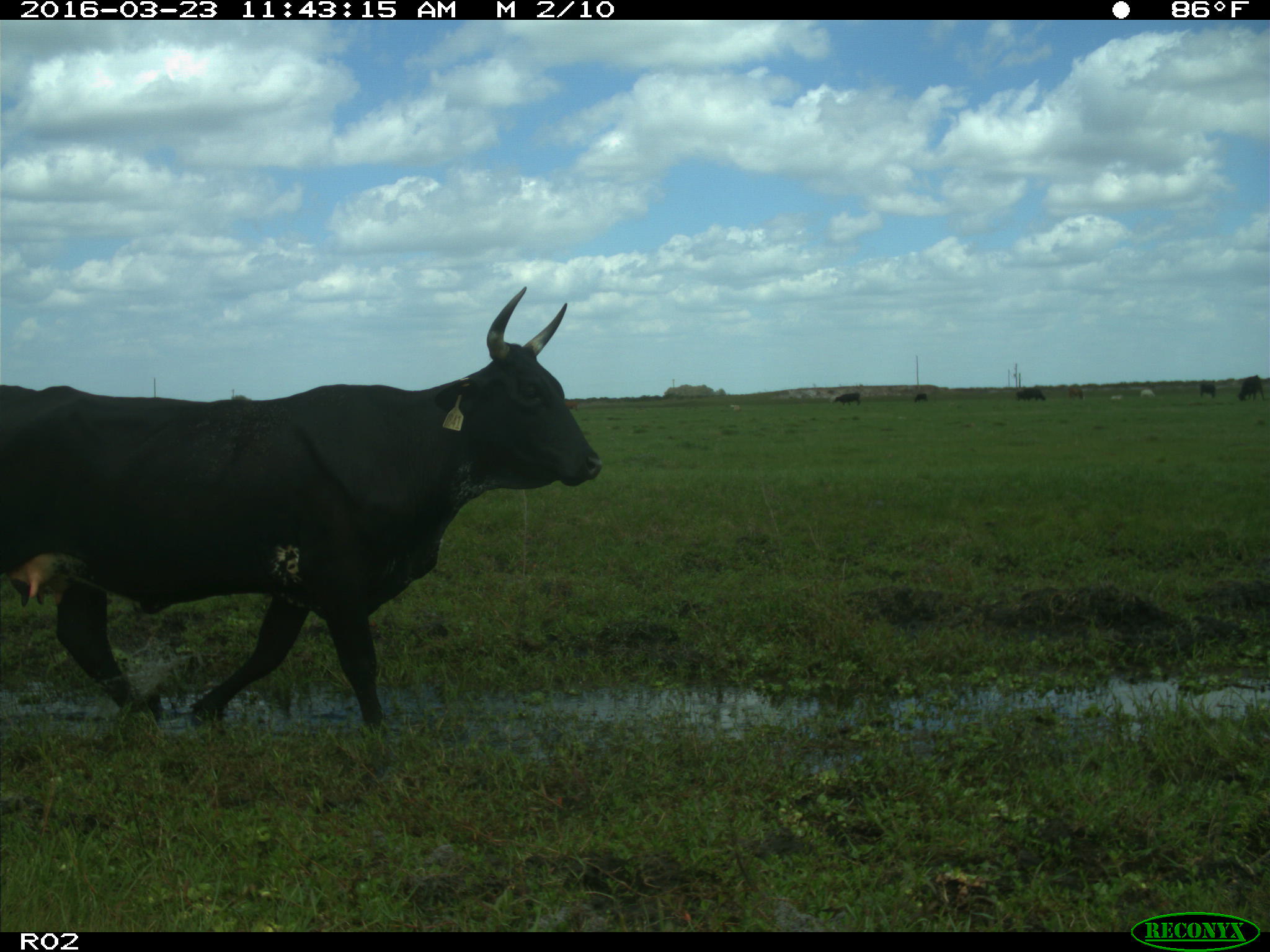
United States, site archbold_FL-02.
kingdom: Animalia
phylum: Chordata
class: Mammalia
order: Artiodactyla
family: Bovidae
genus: Bos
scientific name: Bos taurus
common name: domestic cow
Bos taurus (domestic cow).